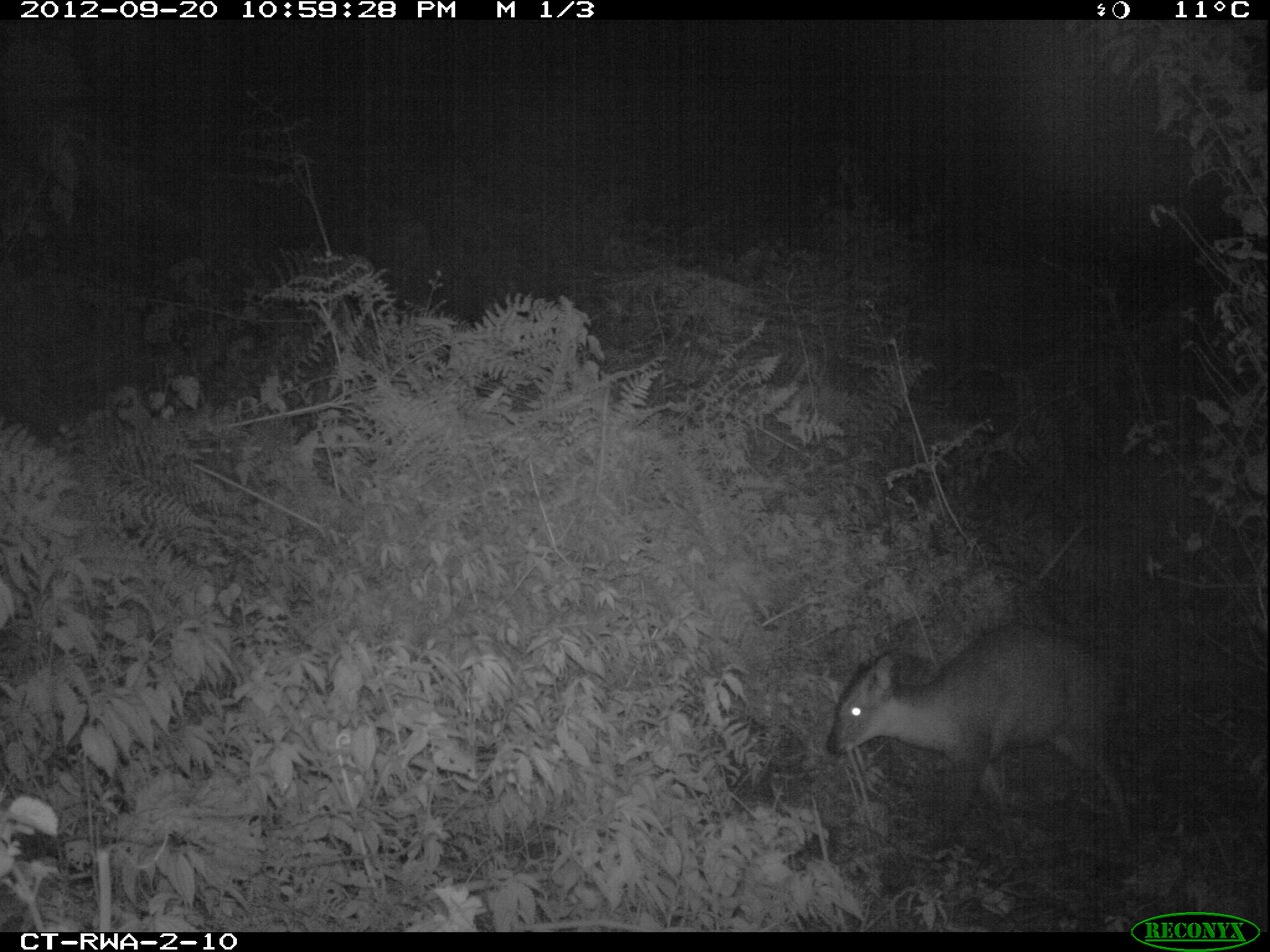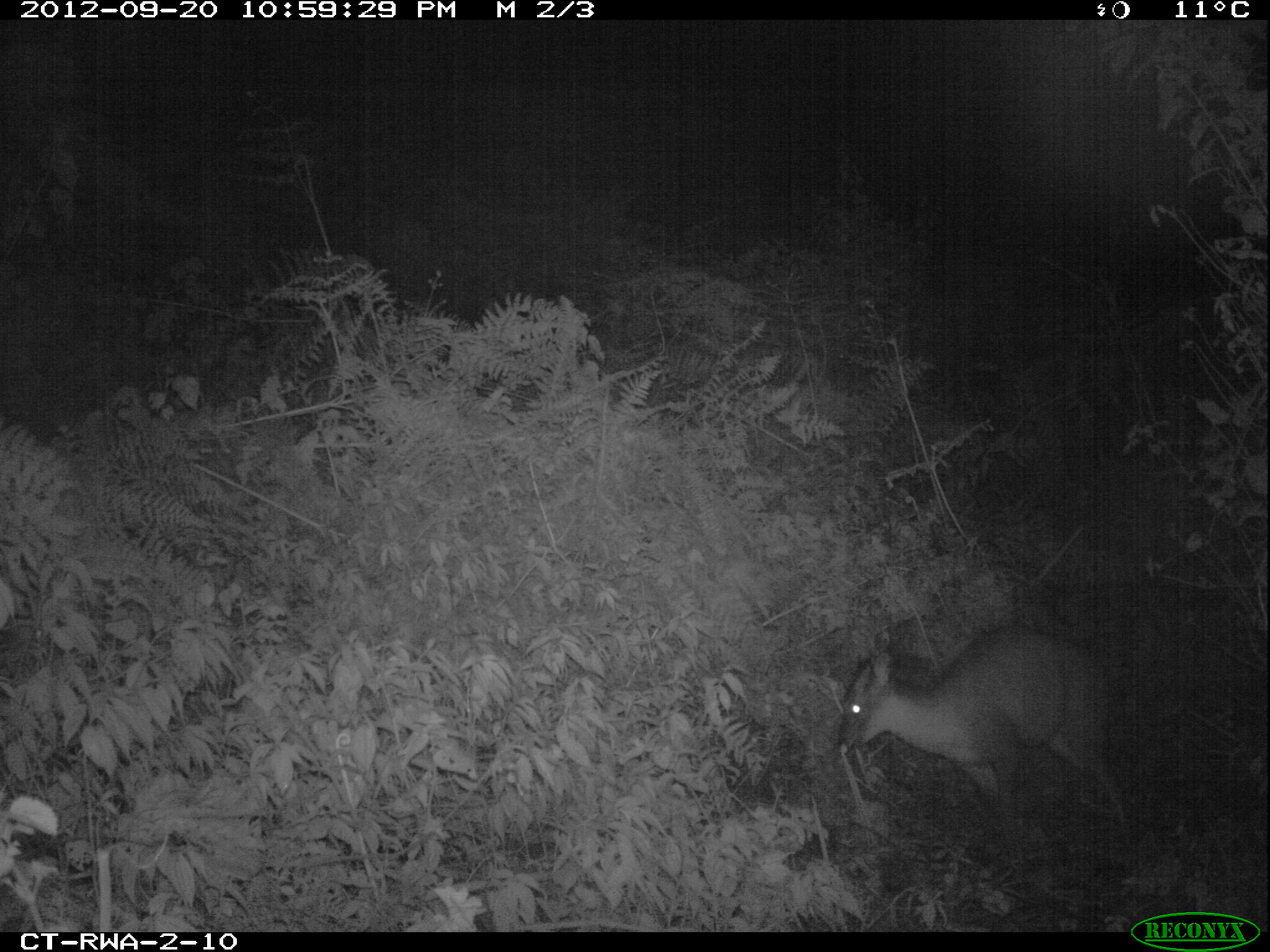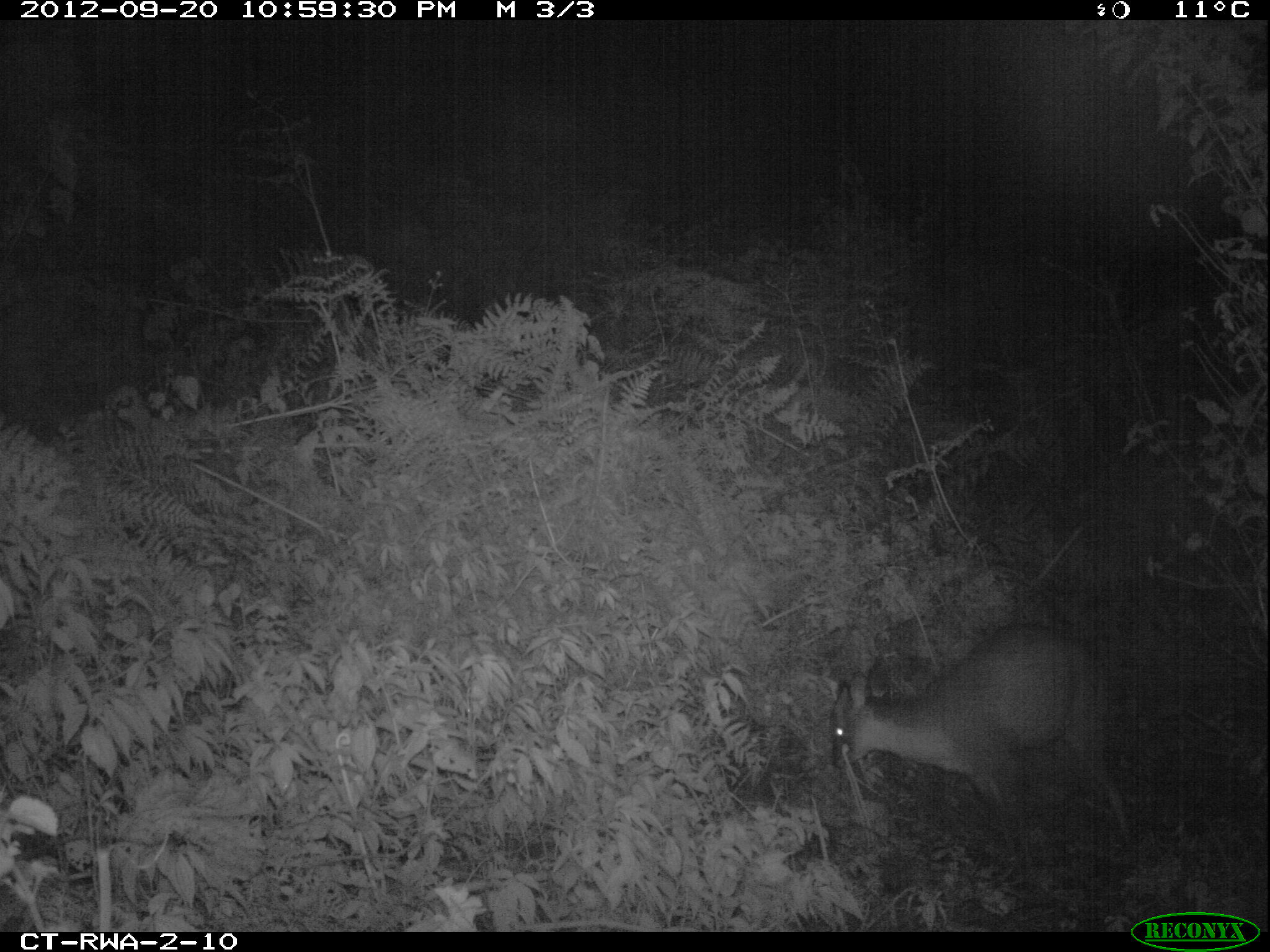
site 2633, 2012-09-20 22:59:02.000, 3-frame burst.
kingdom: Animalia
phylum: Chordata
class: Mammalia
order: Artiodactyla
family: Bovidae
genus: Cephalophus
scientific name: Cephalophus nigrifrons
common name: black-fronted duiker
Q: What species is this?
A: Cephalophus nigrifrons (black-fronted duiker).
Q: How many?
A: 1.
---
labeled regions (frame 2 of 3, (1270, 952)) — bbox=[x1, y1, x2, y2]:
cephalophus nigrifrons: bbox=[836, 621, 1135, 866]